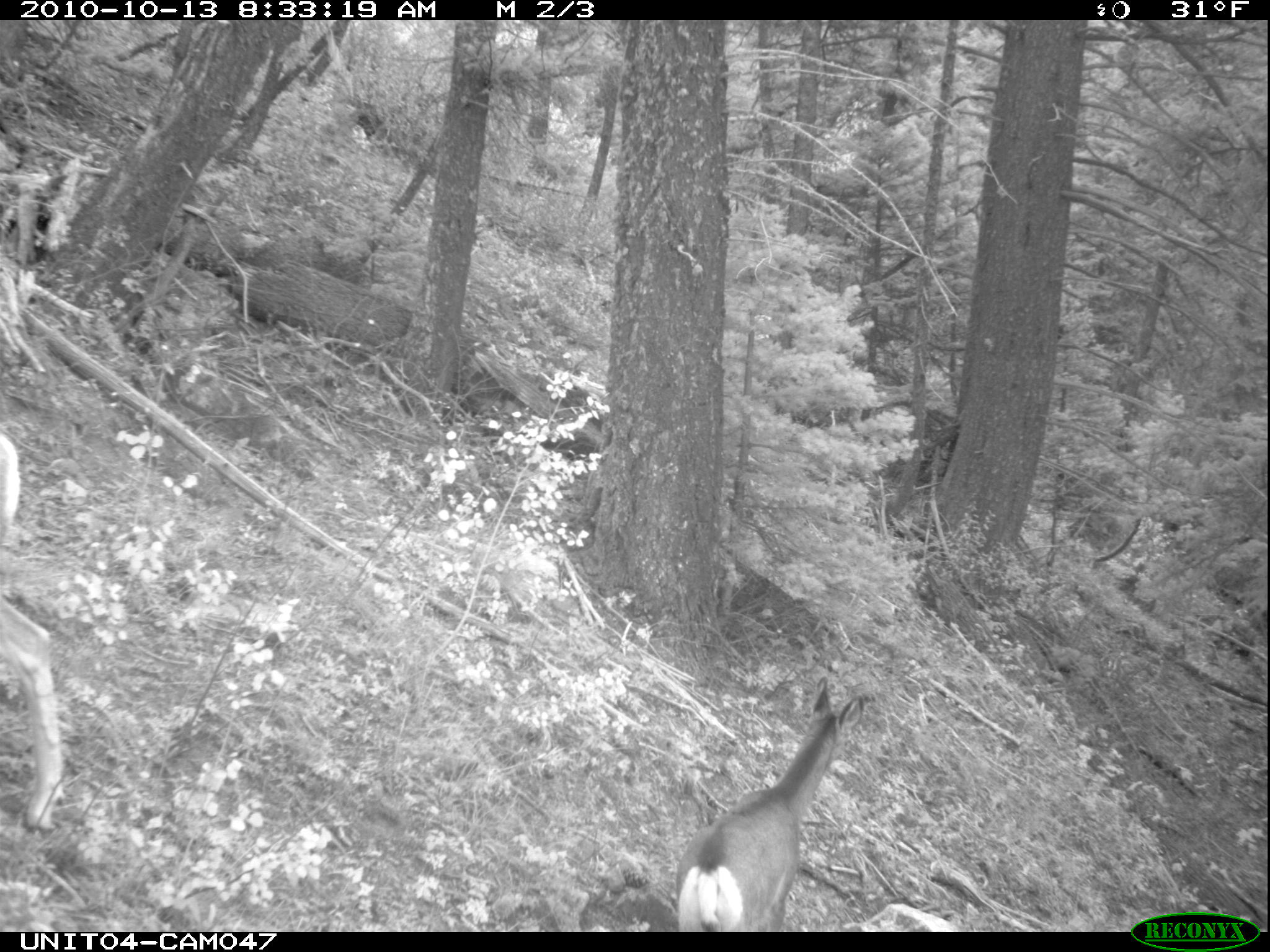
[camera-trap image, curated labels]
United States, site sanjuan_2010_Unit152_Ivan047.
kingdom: Animalia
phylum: Chordata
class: Mammalia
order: Artiodactyla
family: Cervidae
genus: Odocoileus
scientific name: Odocoileus hemionus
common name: mule deer